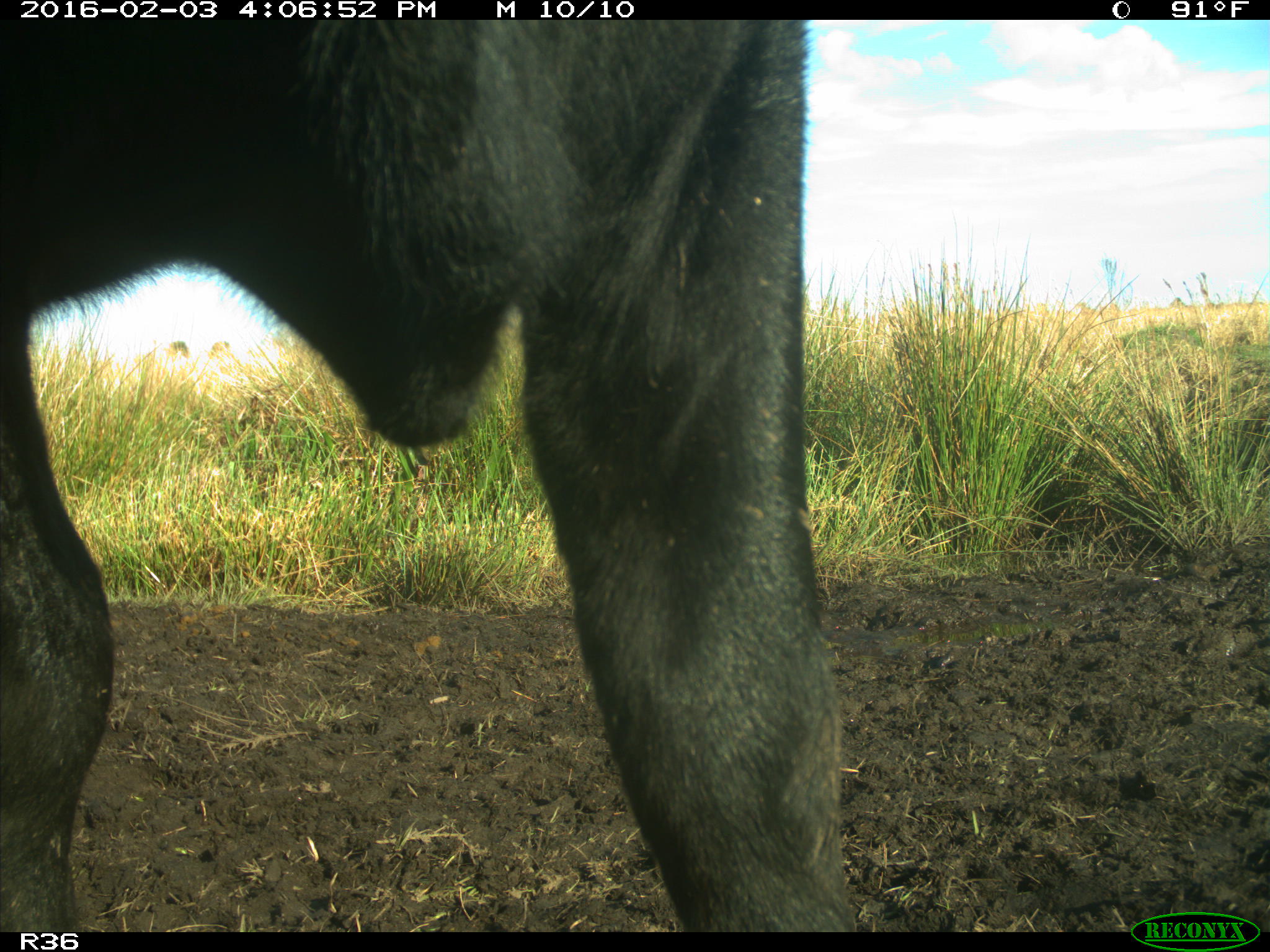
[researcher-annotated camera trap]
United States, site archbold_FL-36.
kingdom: Animalia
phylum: Chordata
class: Mammalia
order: Artiodactyla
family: Bovidae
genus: Bos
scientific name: Bos taurus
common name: domestic cow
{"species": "Bos taurus (domestic cow)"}